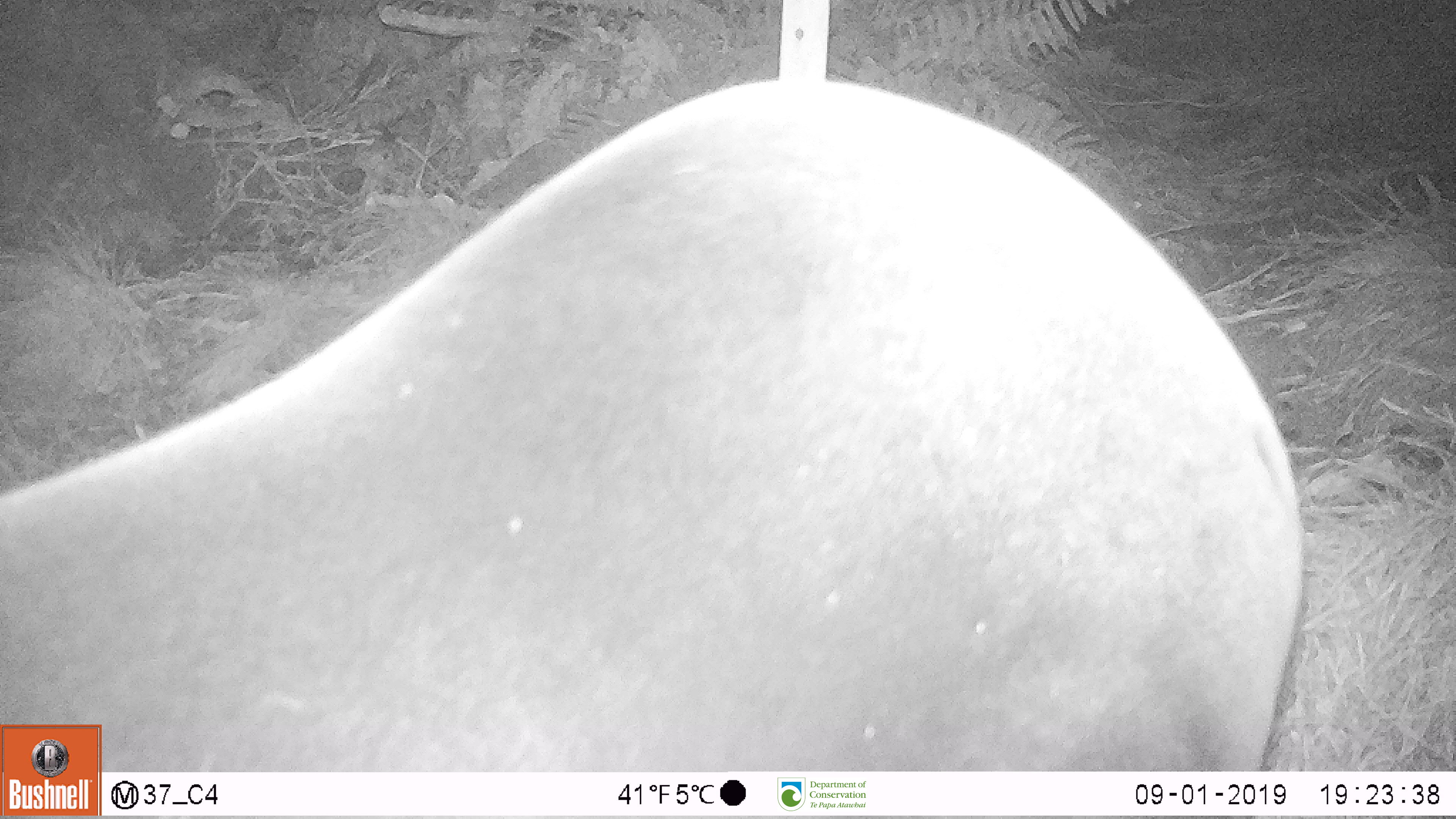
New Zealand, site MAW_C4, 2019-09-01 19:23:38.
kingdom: Animalia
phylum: Chordata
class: Mammalia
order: Carnivora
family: Otariidae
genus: Phocarctos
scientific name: Phocarctos hookeri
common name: new zealand sea lion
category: sealion